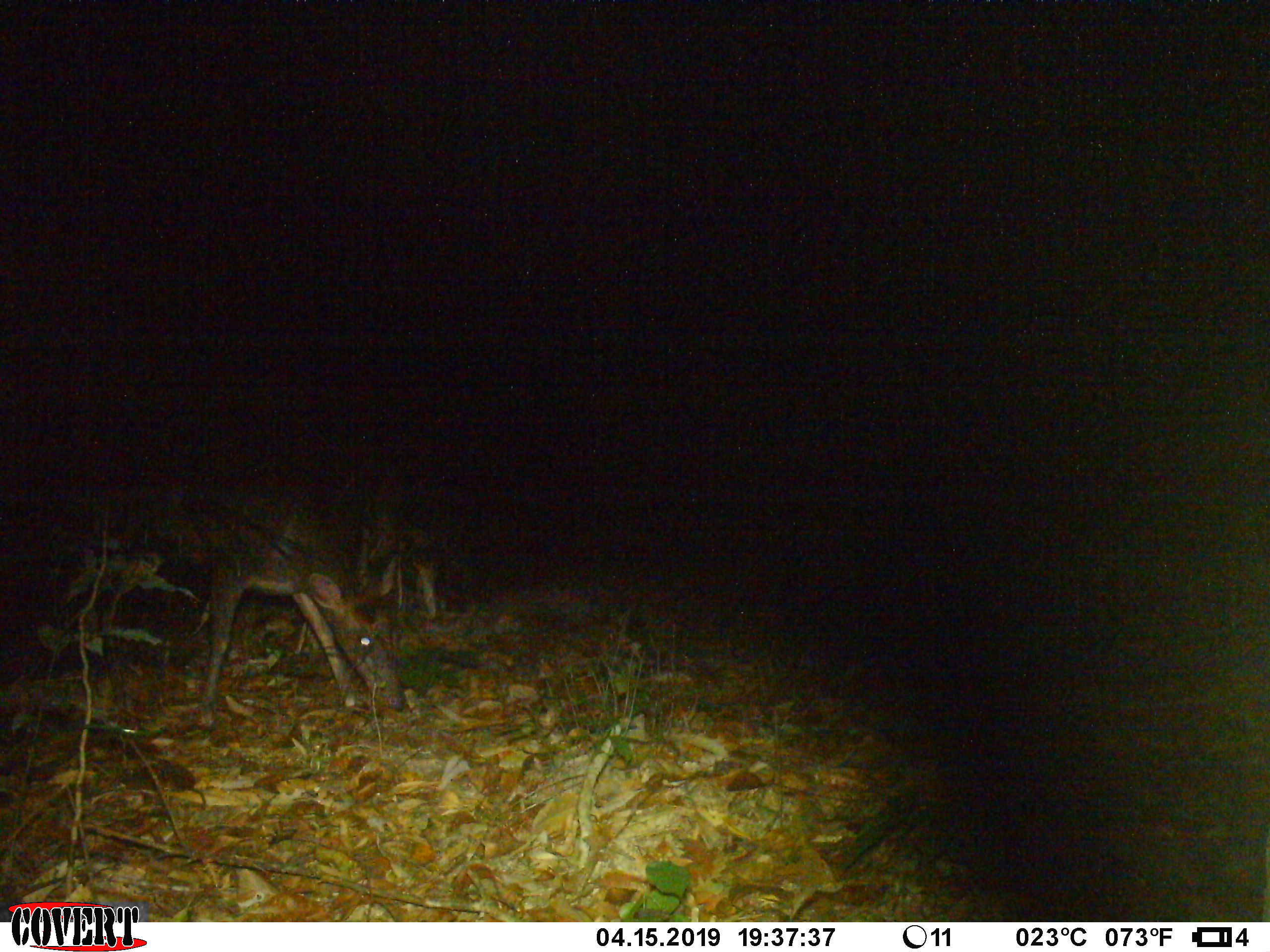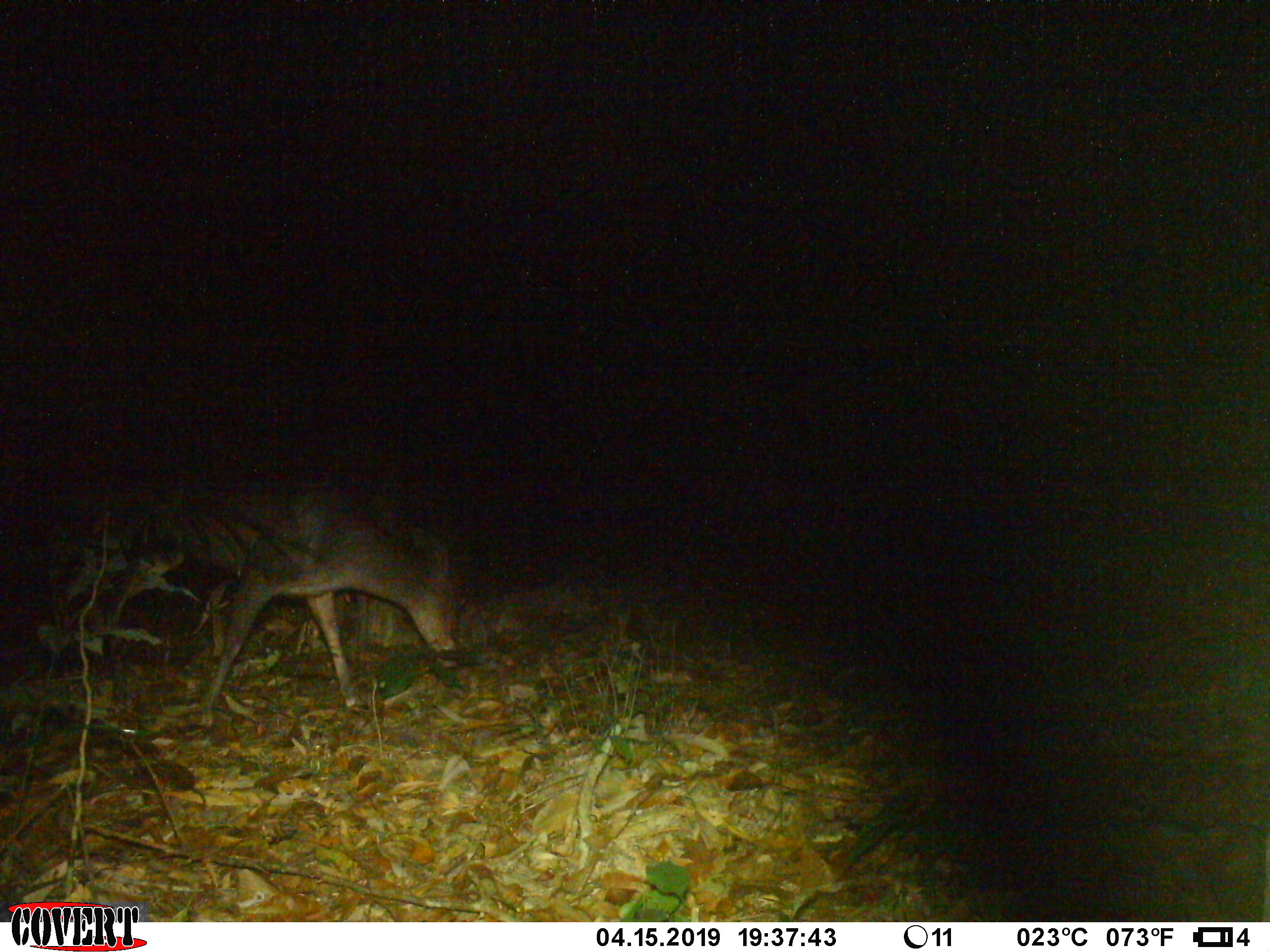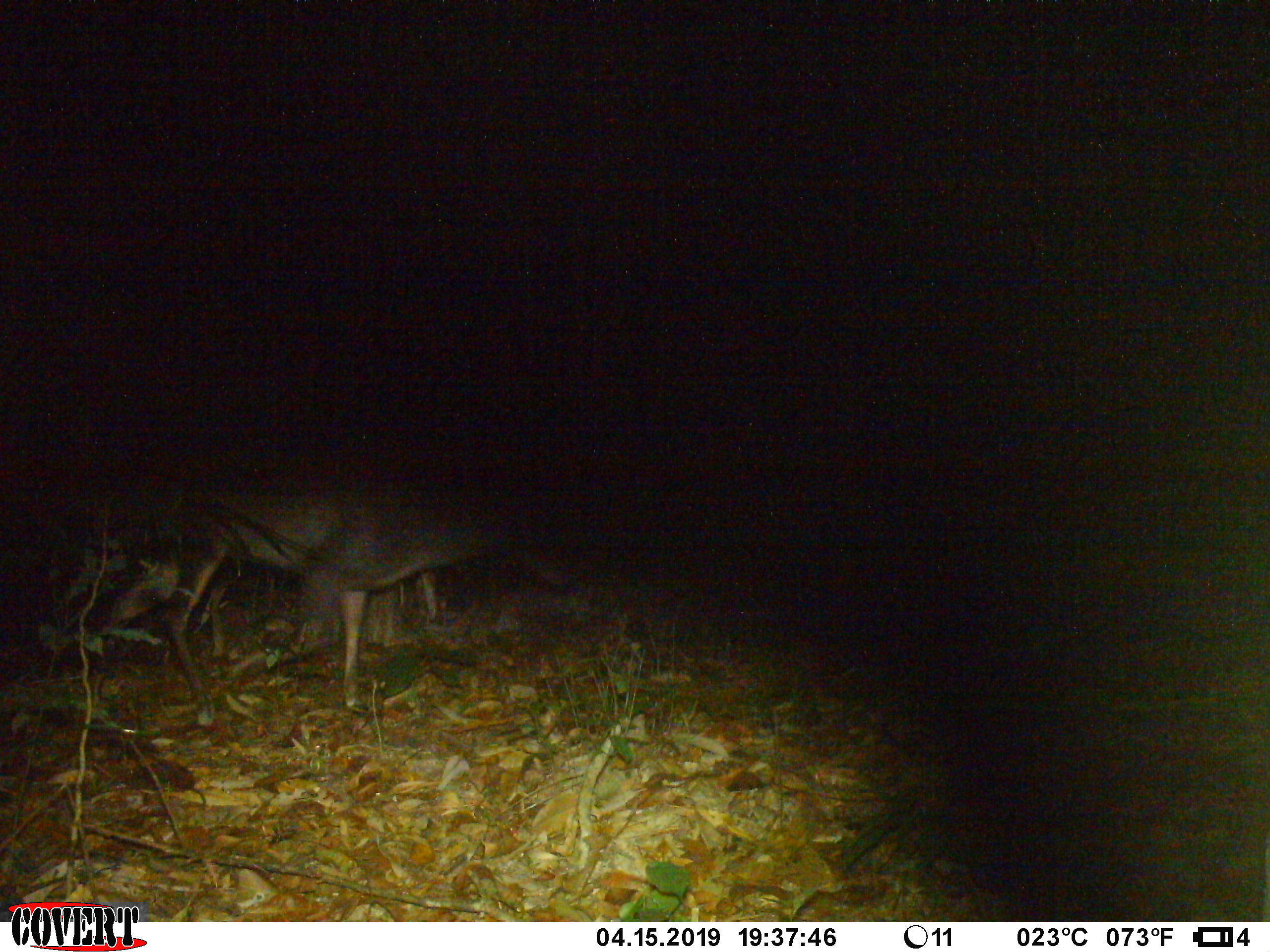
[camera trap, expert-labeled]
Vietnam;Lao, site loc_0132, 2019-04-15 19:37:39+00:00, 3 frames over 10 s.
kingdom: Animalia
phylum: Chordata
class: Mammalia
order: Artiodactyla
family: Cervidae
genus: Muntiacus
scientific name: Muntiacus rooseveltorum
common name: roosevelt's muntjac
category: roosevelts muntjac group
Roosevelts muntjac group (roosevelt's muntjac) (Muntiacus rooseveltorum). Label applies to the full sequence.